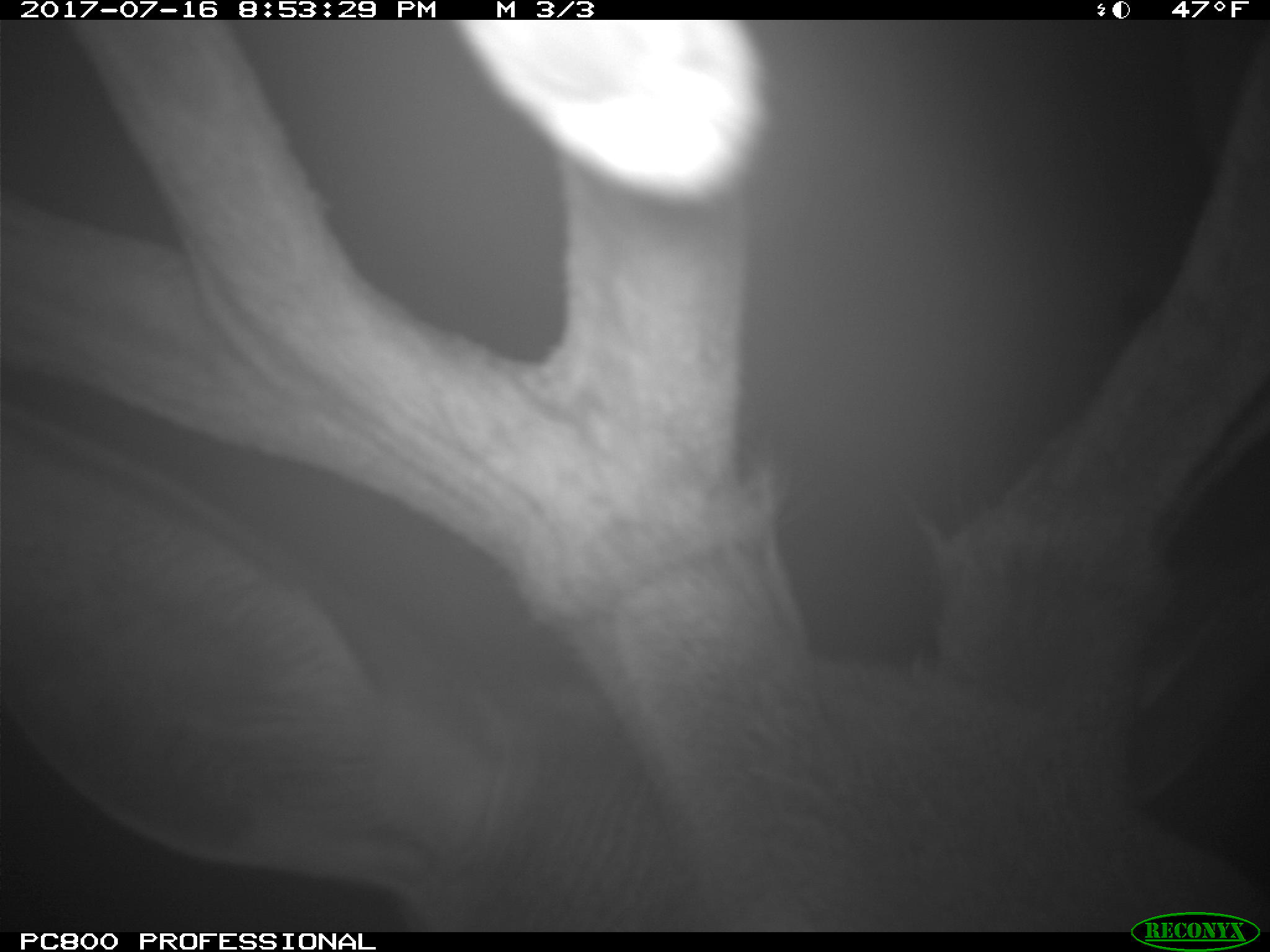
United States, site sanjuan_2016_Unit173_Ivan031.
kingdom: Animalia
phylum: Chordata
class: Mammalia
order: Artiodactyla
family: Cervidae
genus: Cervus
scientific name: Cervus elaphus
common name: red deer